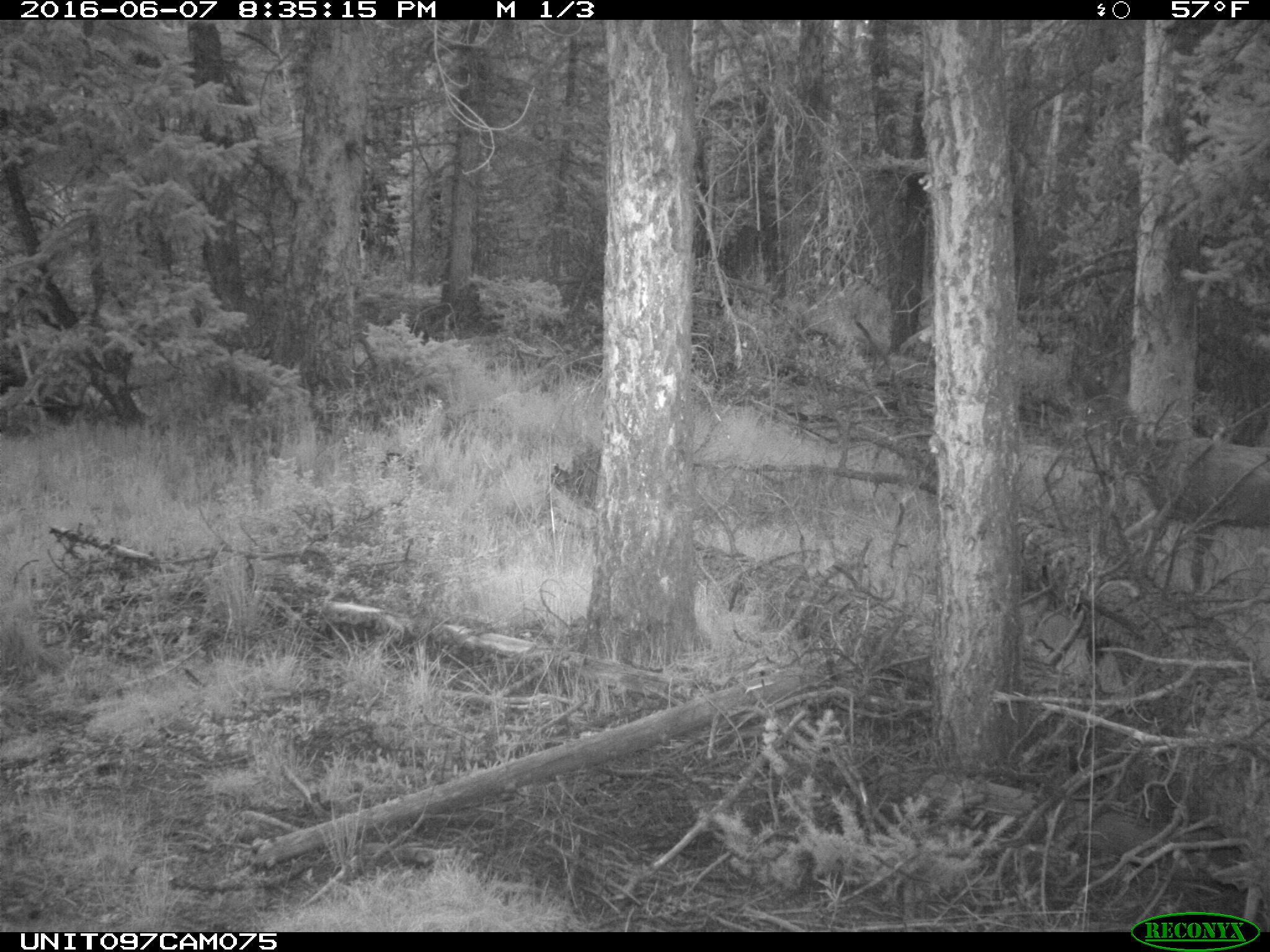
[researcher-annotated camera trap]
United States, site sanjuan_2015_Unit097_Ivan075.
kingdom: Animalia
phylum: Chordata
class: Mammalia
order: Artiodactyla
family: Cervidae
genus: Odocoileus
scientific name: Odocoileus hemionus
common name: mule deer